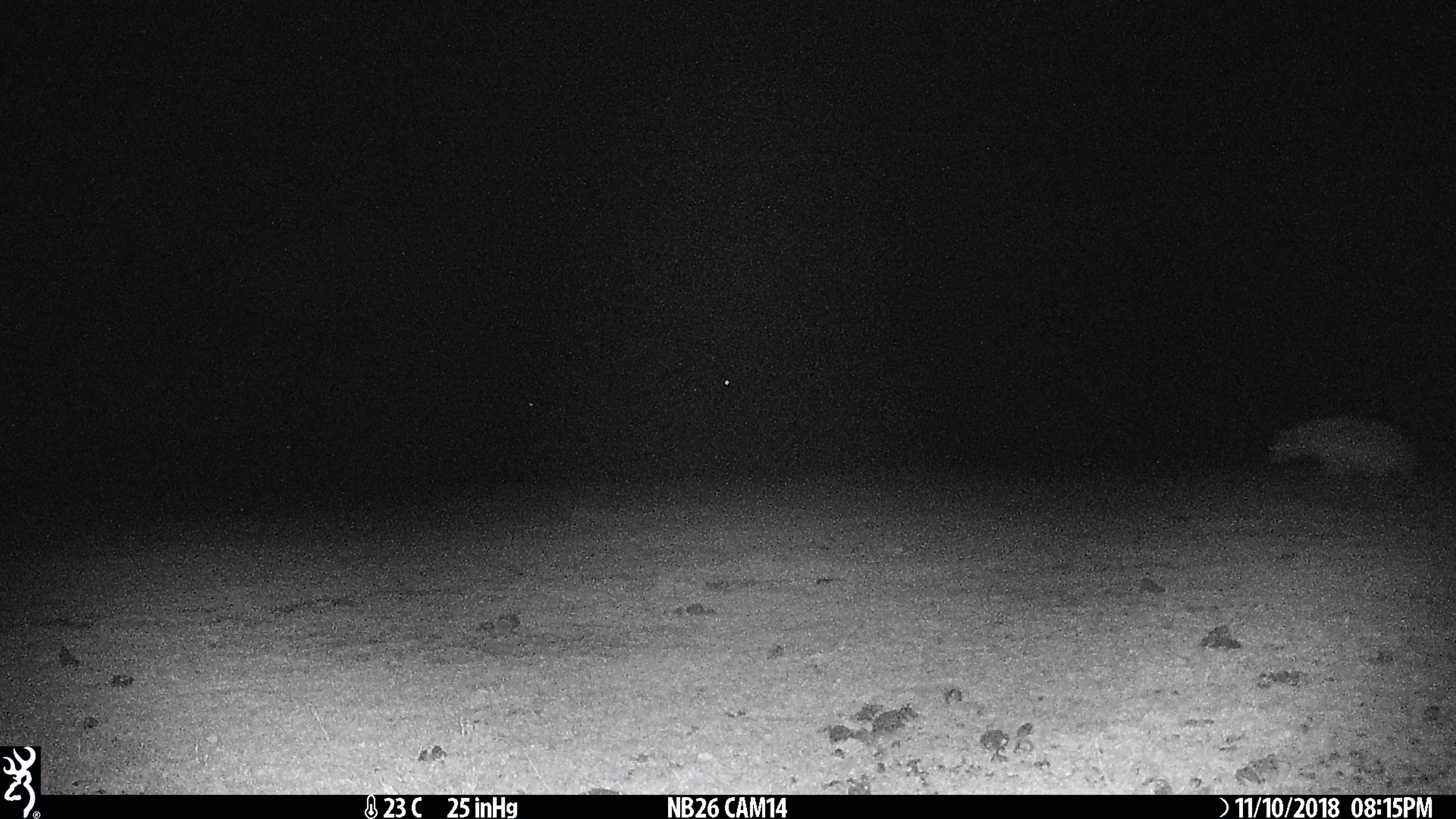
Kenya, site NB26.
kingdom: Animalia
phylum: Chordata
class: Mammalia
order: Carnivora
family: Hyaenidae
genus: Crocuta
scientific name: Crocuta crocuta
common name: spotted hyena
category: hyena spotted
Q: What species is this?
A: Hyena spotted (spotted hyena) (Crocuta crocuta).